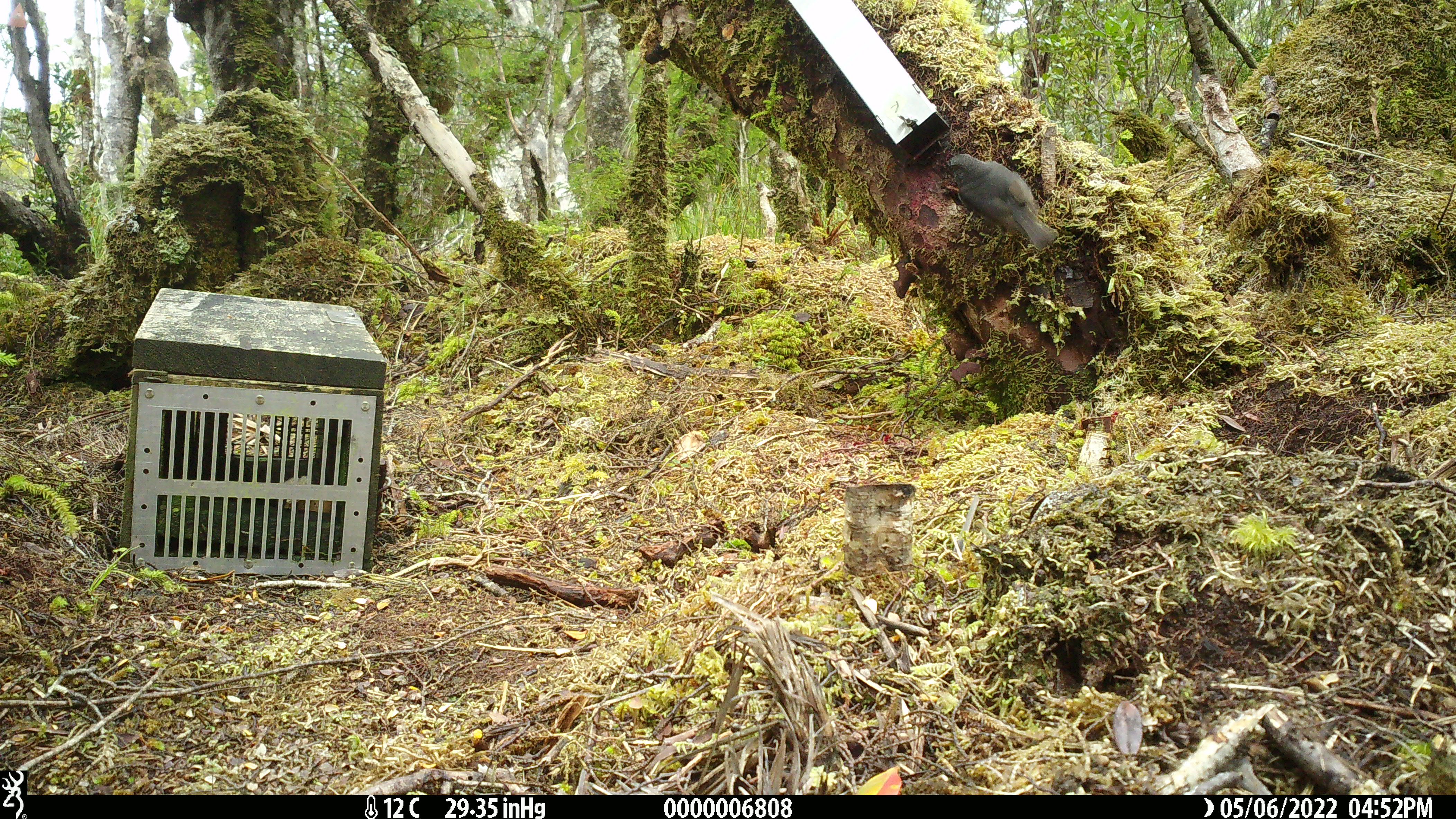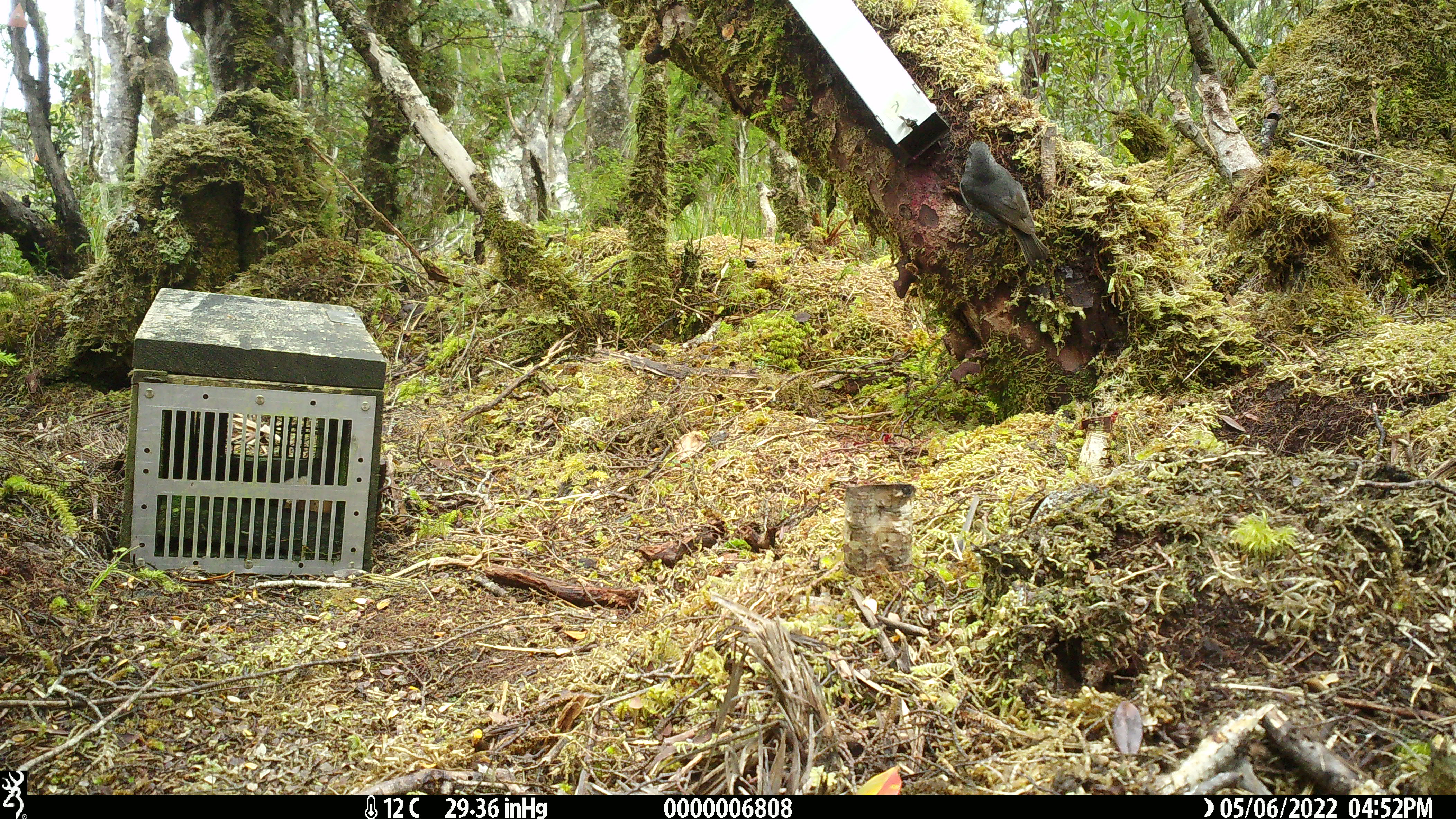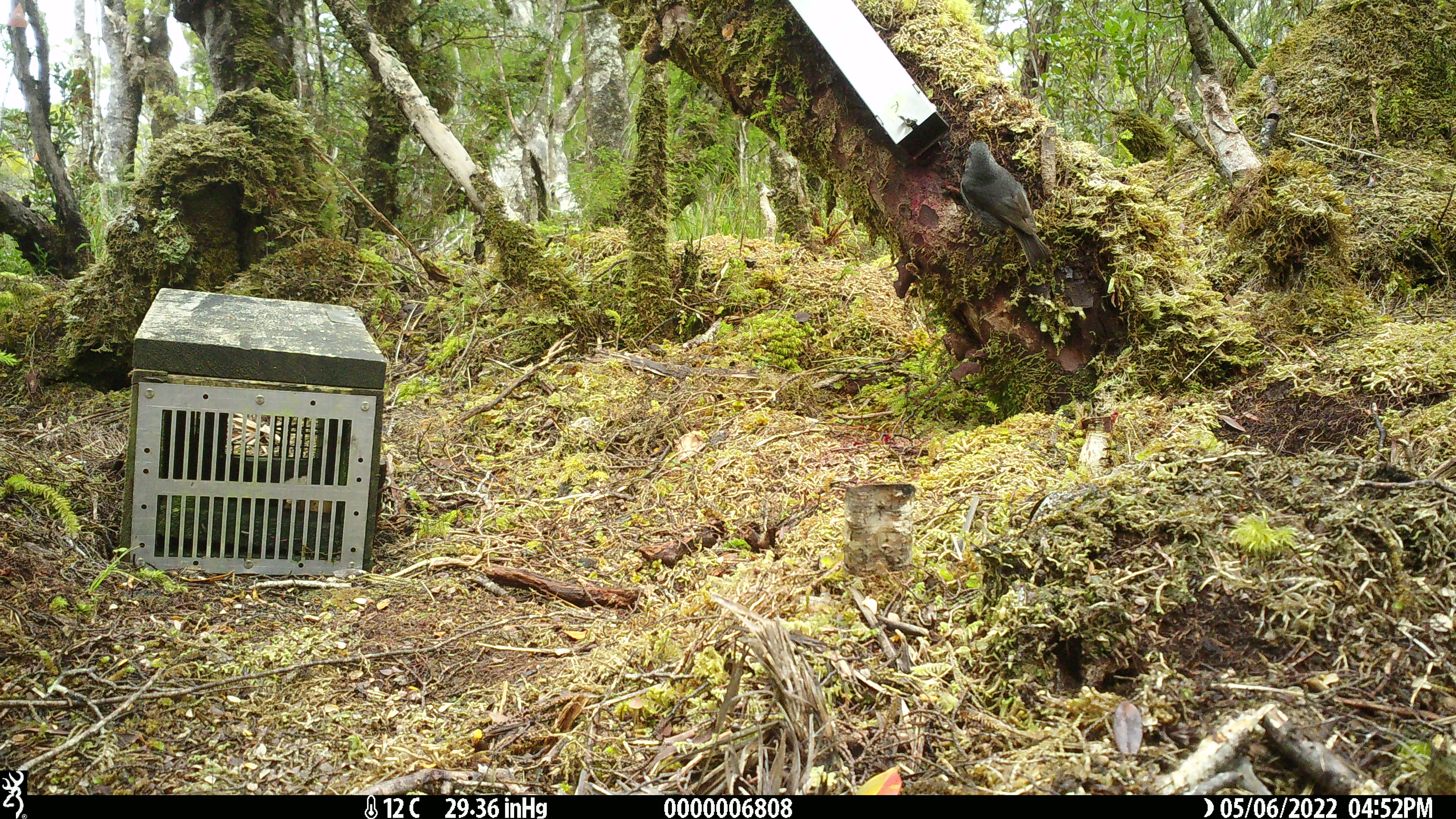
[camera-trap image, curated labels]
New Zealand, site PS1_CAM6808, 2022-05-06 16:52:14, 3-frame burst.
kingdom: Animalia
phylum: Chordata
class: Aves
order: Passeriformes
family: Petroicidae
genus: Petroica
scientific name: Petroica australis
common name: new zealand robin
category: robin